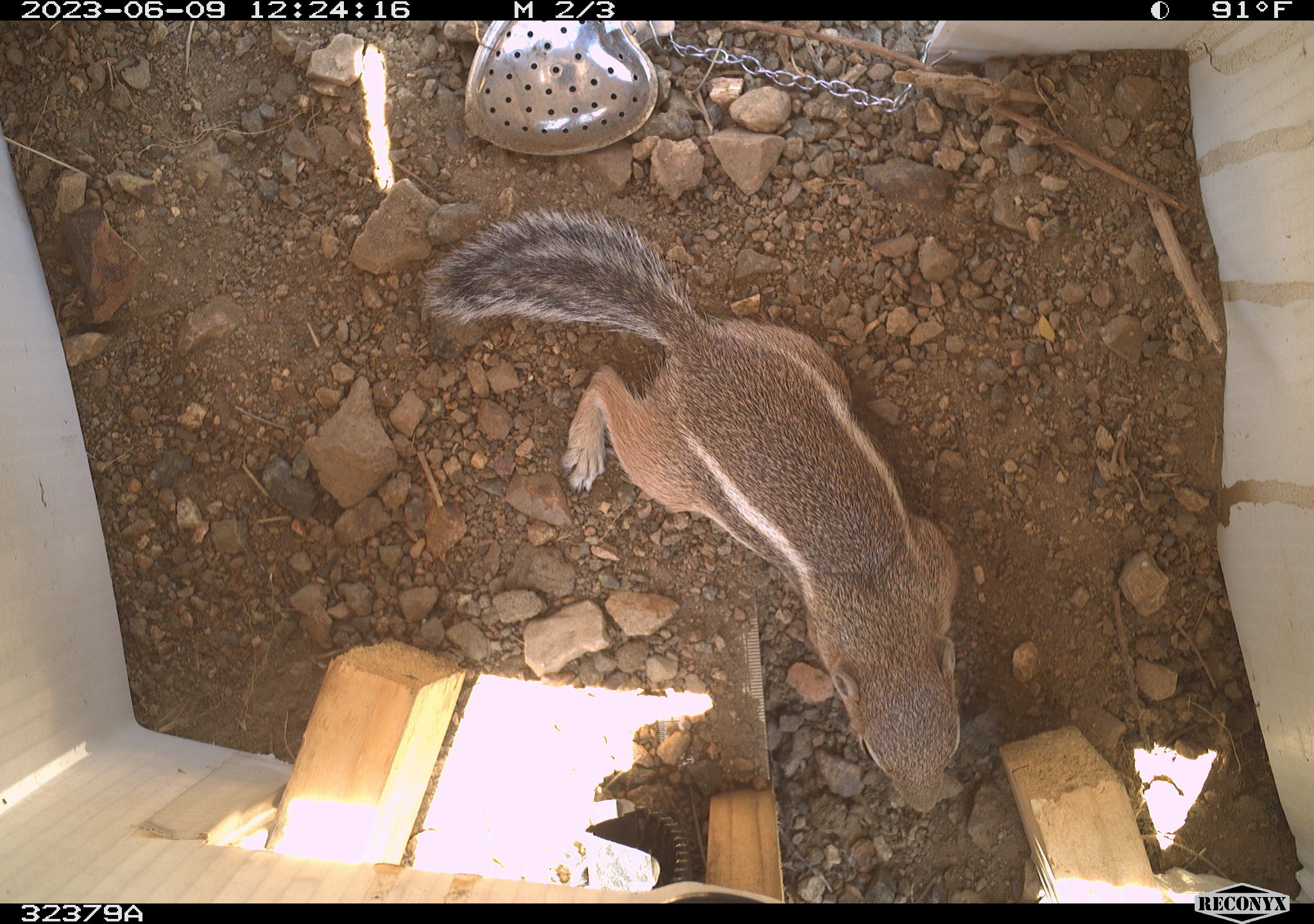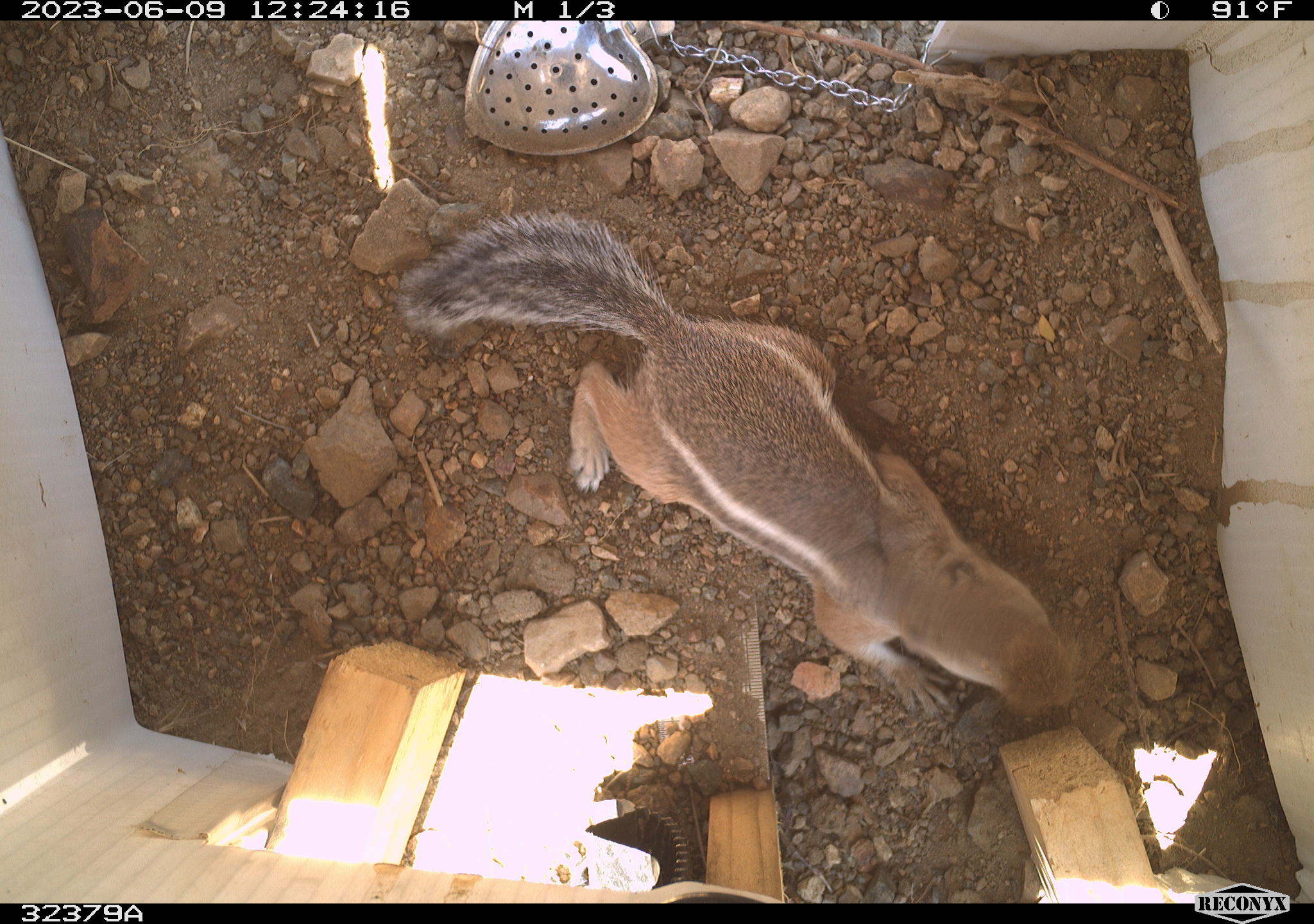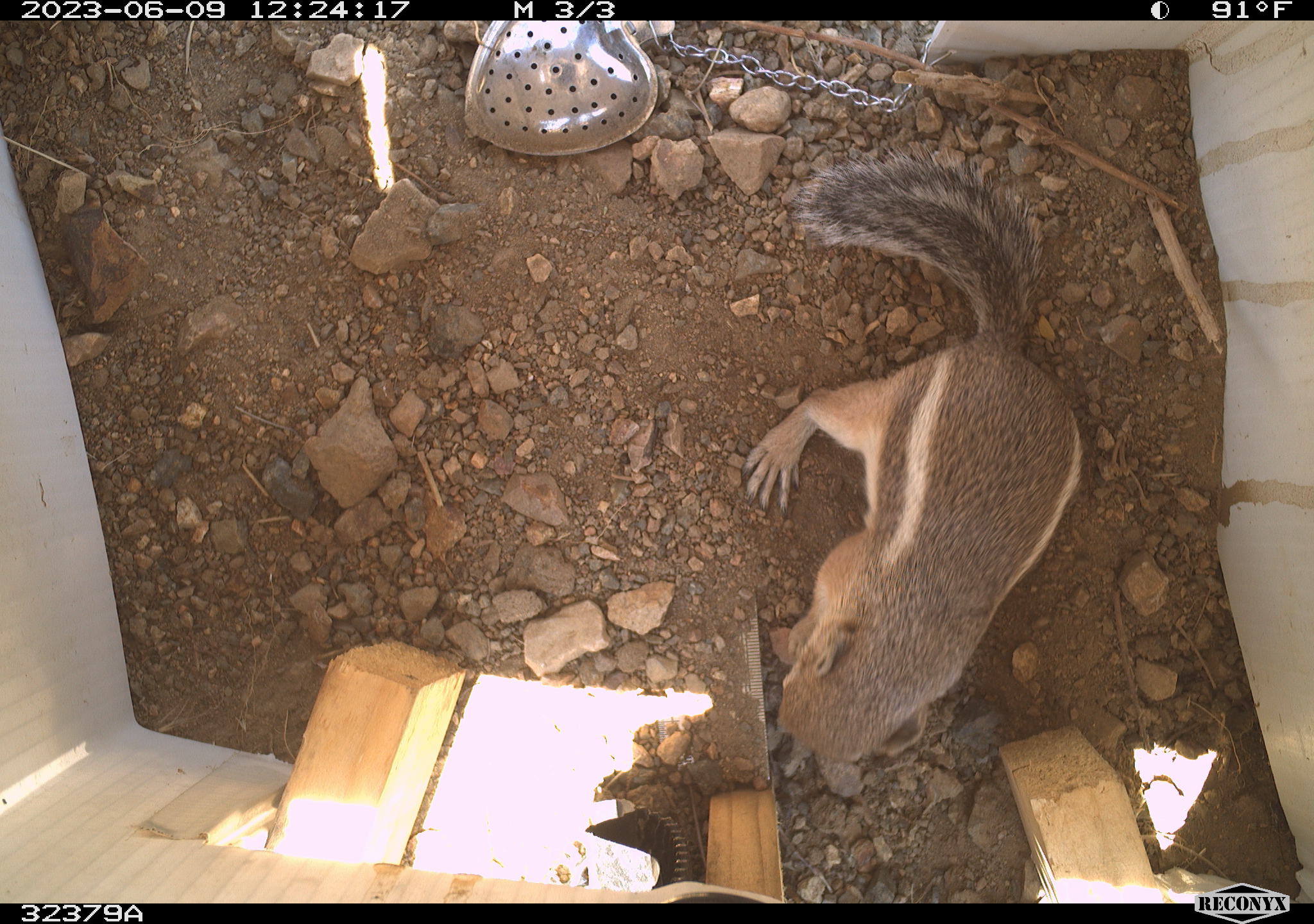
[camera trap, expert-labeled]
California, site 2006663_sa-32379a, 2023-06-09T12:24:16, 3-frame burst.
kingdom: Animalia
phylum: Chordata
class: Mammalia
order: Rodentia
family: Sciuridae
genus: Ammospermophilus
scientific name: Ammospermophilus leucurus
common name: white-tailed antelope squirrel